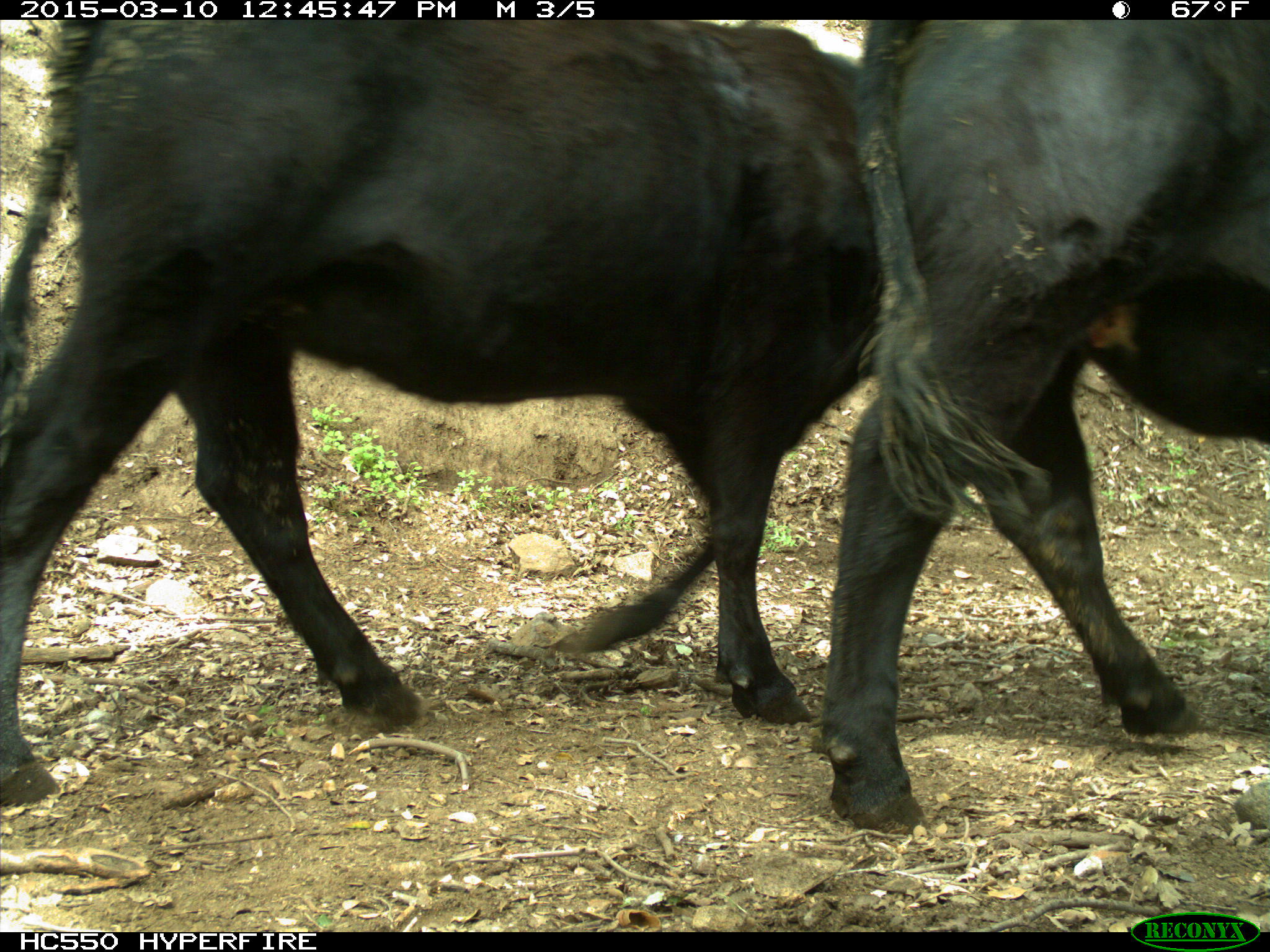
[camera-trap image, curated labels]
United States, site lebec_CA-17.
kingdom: Animalia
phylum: Chordata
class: Mammalia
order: Artiodactyla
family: Bovidae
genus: Bos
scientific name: Bos taurus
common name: domestic cow